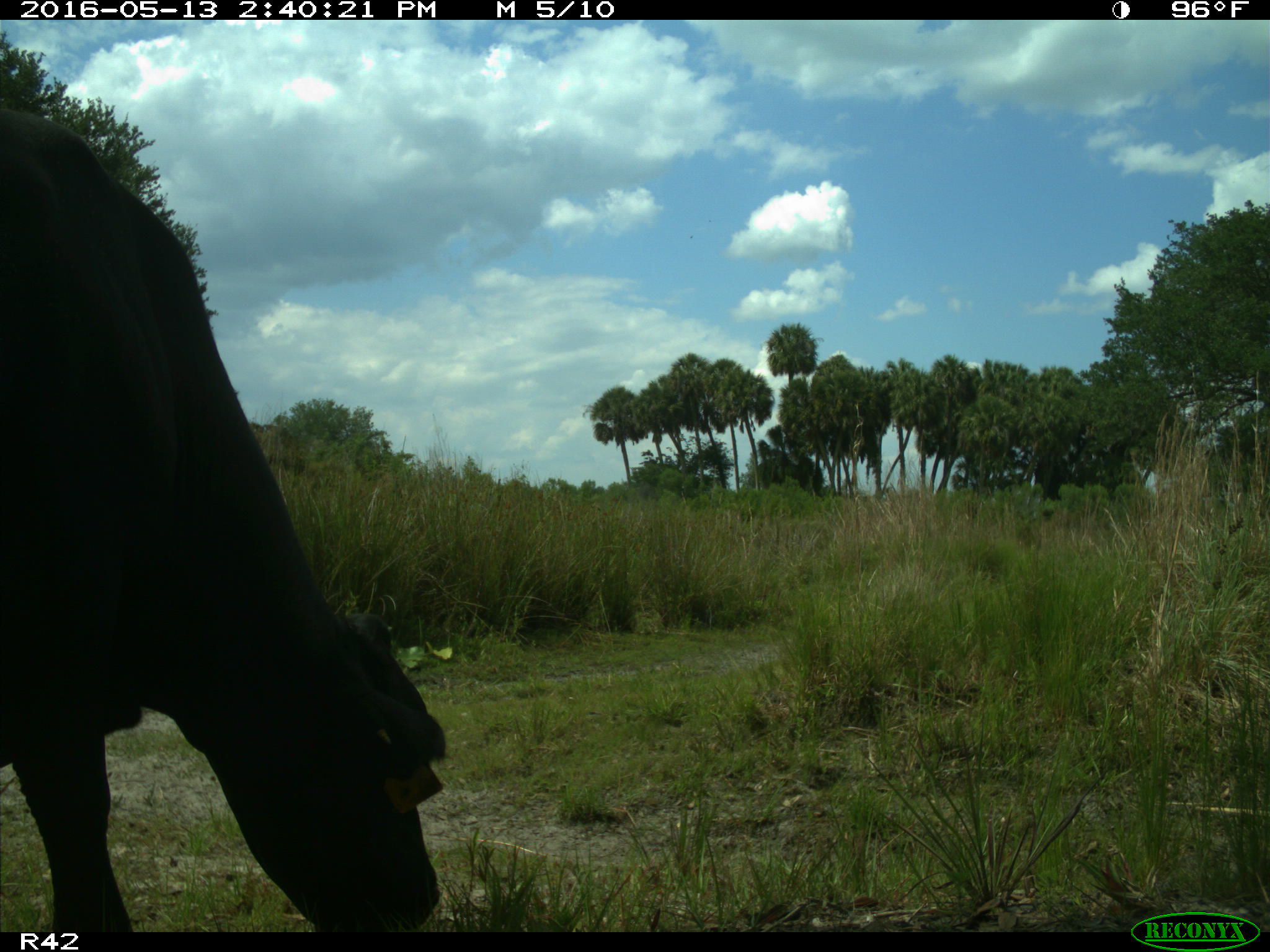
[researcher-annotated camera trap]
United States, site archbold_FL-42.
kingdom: Animalia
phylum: Chordata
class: Mammalia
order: Artiodactyla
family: Bovidae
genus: Bos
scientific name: Bos taurus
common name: domestic cow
Bos taurus (domestic cow).